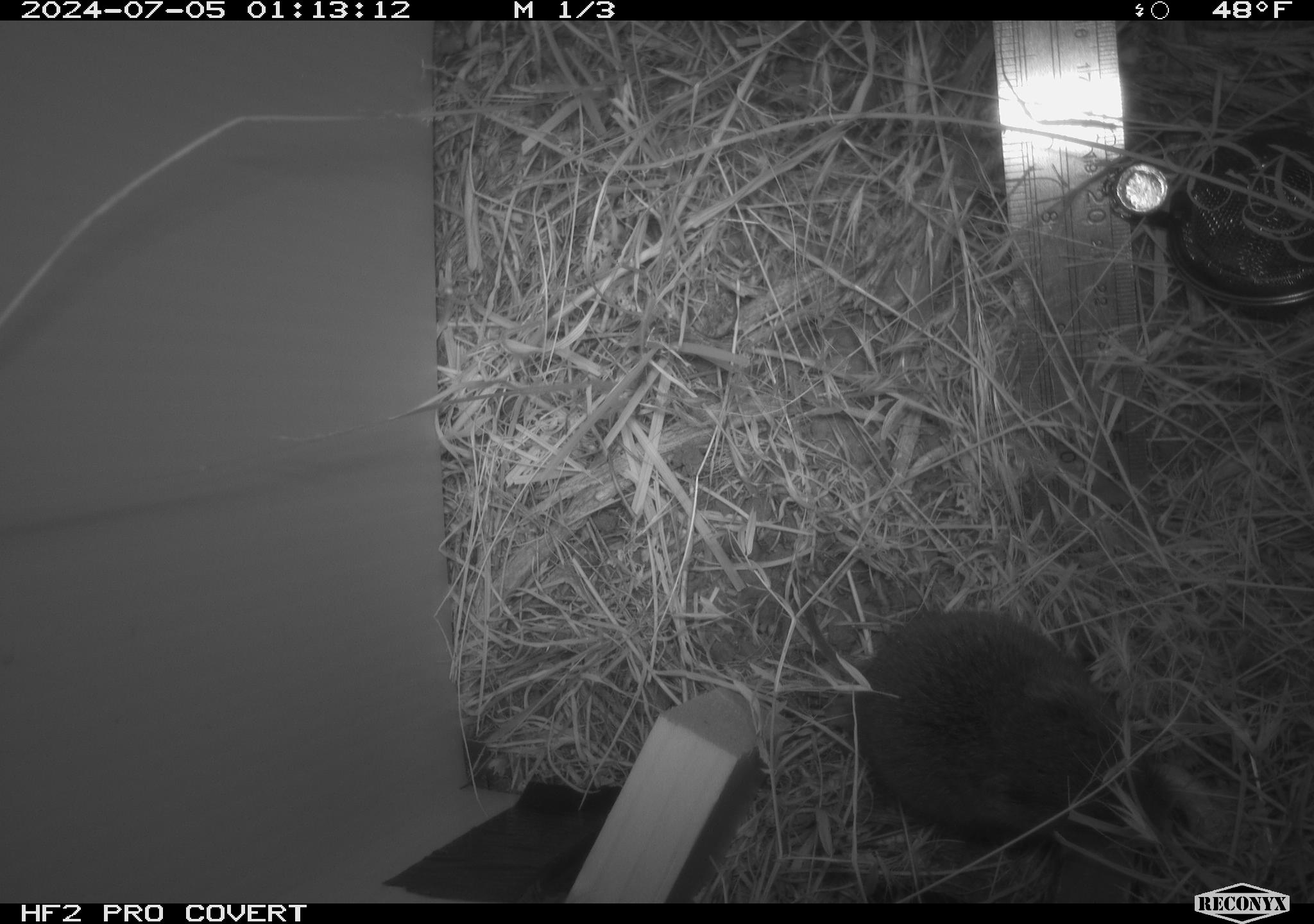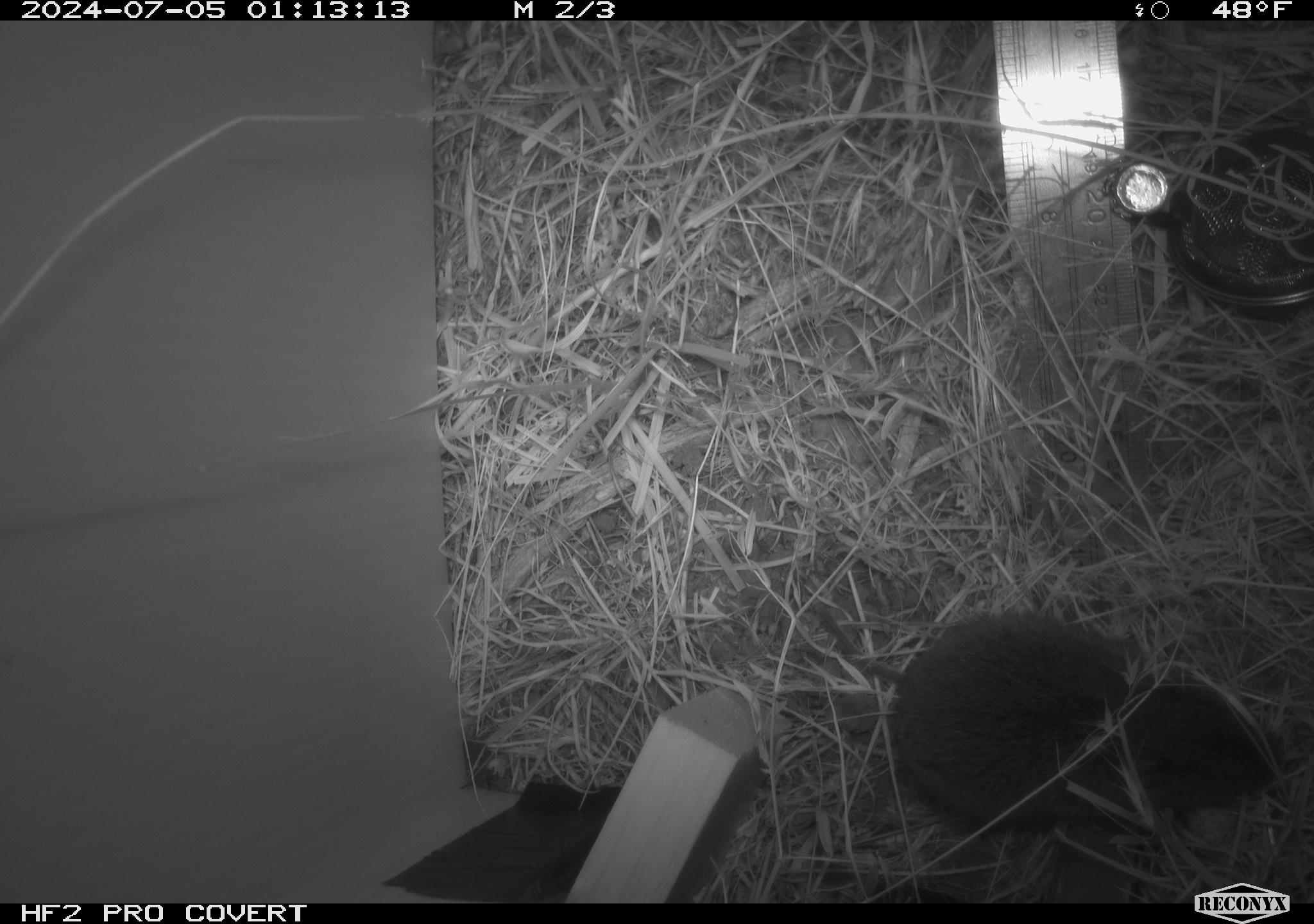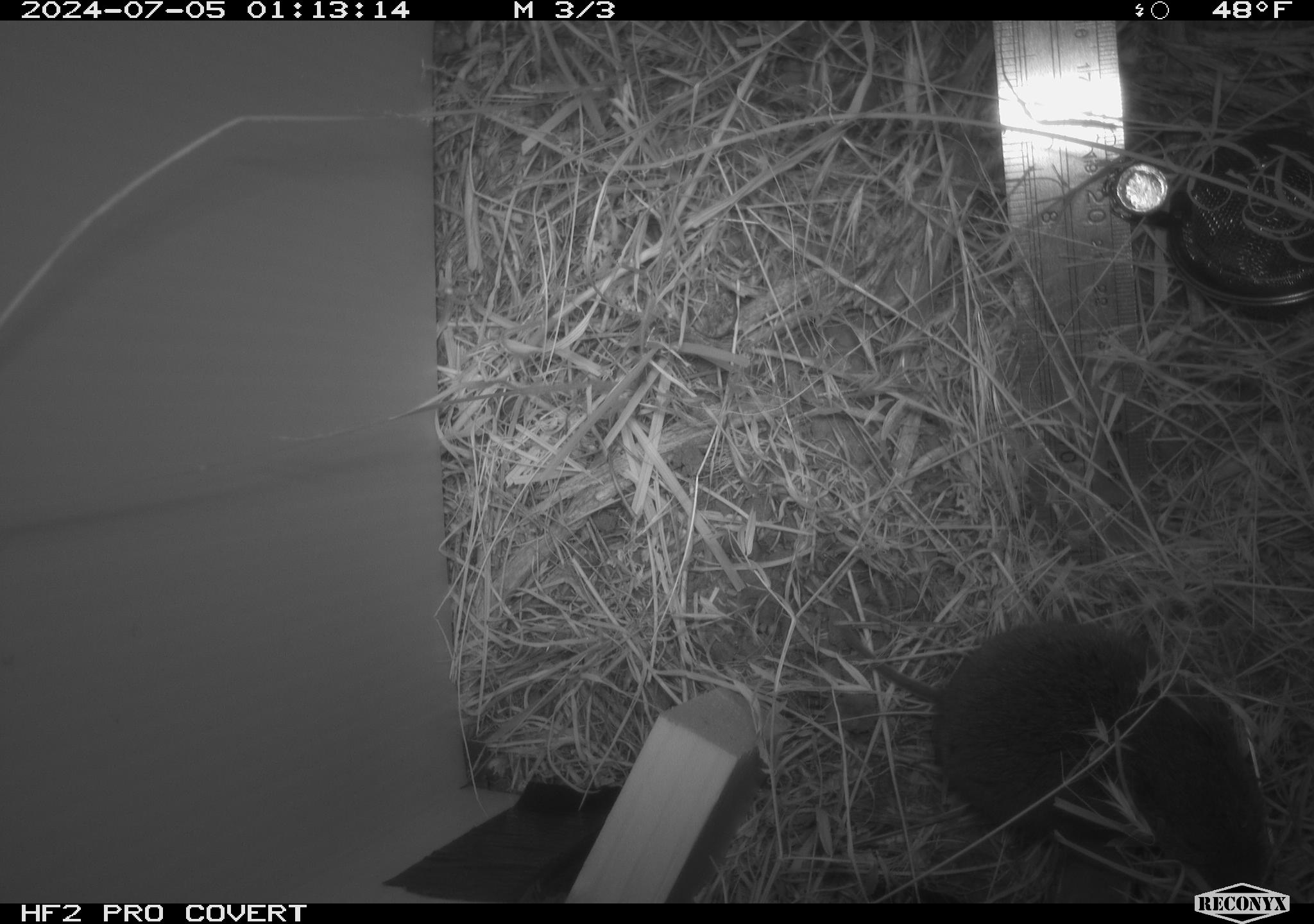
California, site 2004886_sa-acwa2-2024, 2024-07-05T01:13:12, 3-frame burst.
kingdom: Animalia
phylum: Chordata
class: Mammalia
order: Rodentia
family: Cricetidae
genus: Microtus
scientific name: Microtus californicus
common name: california vole